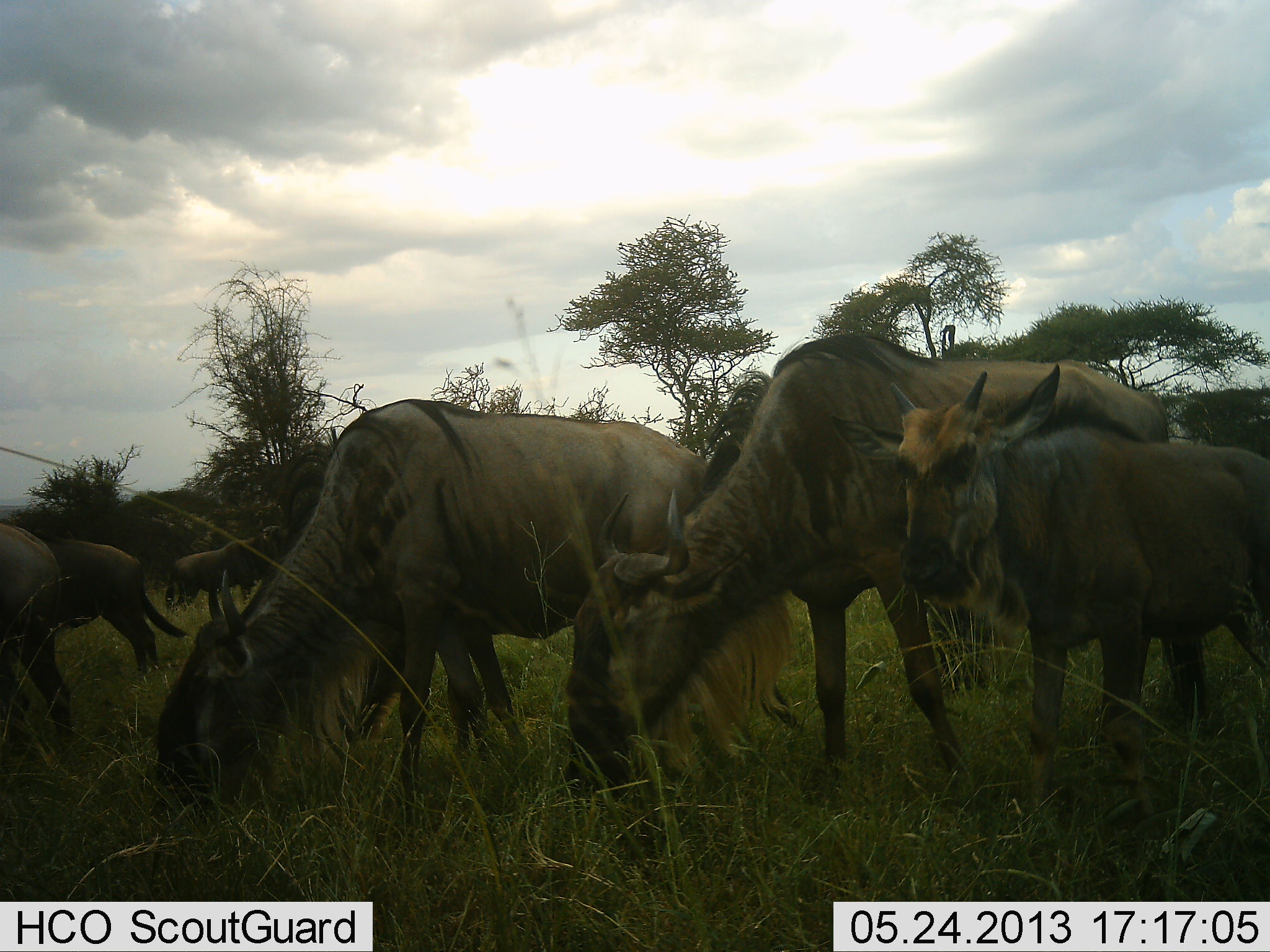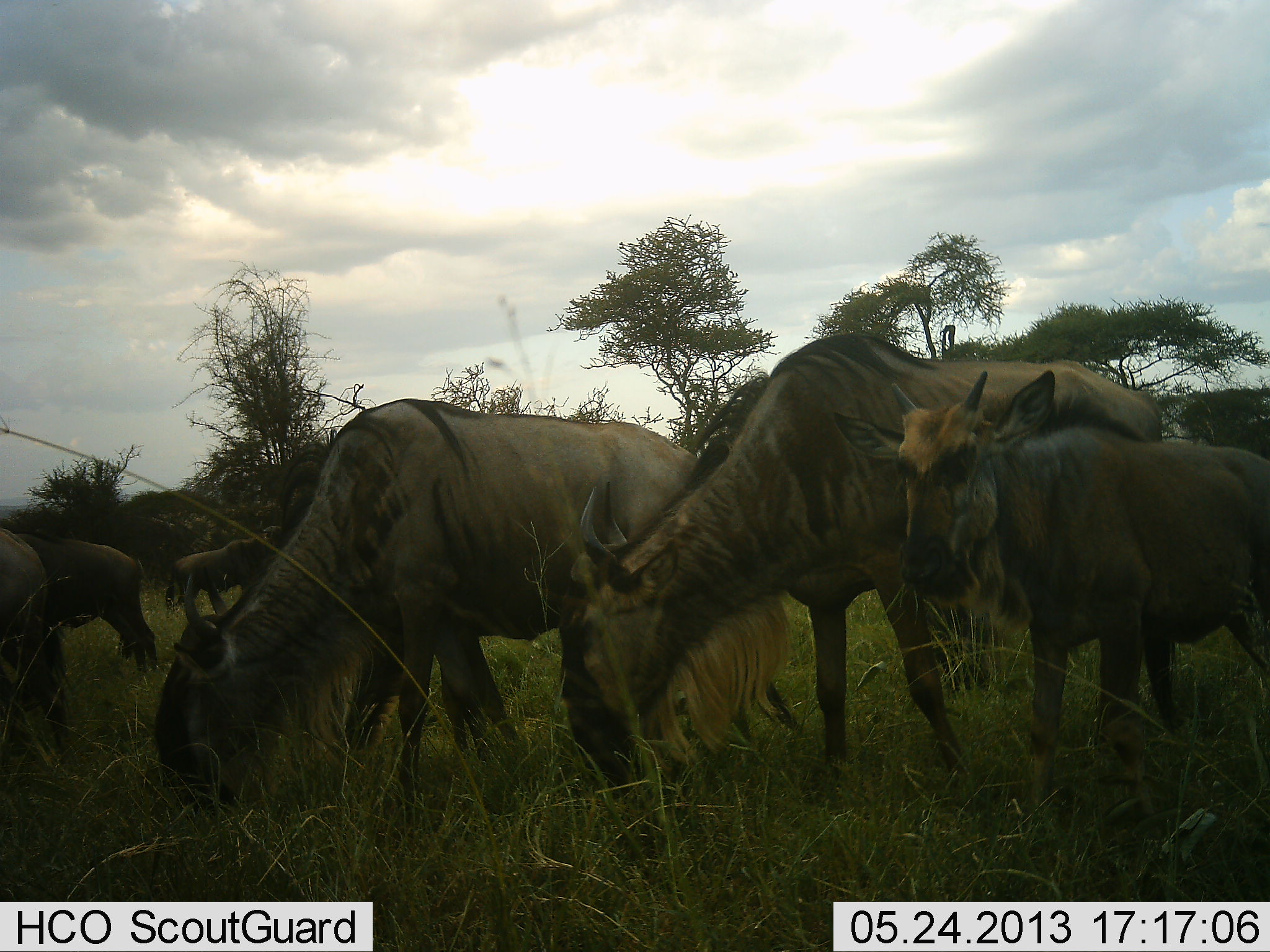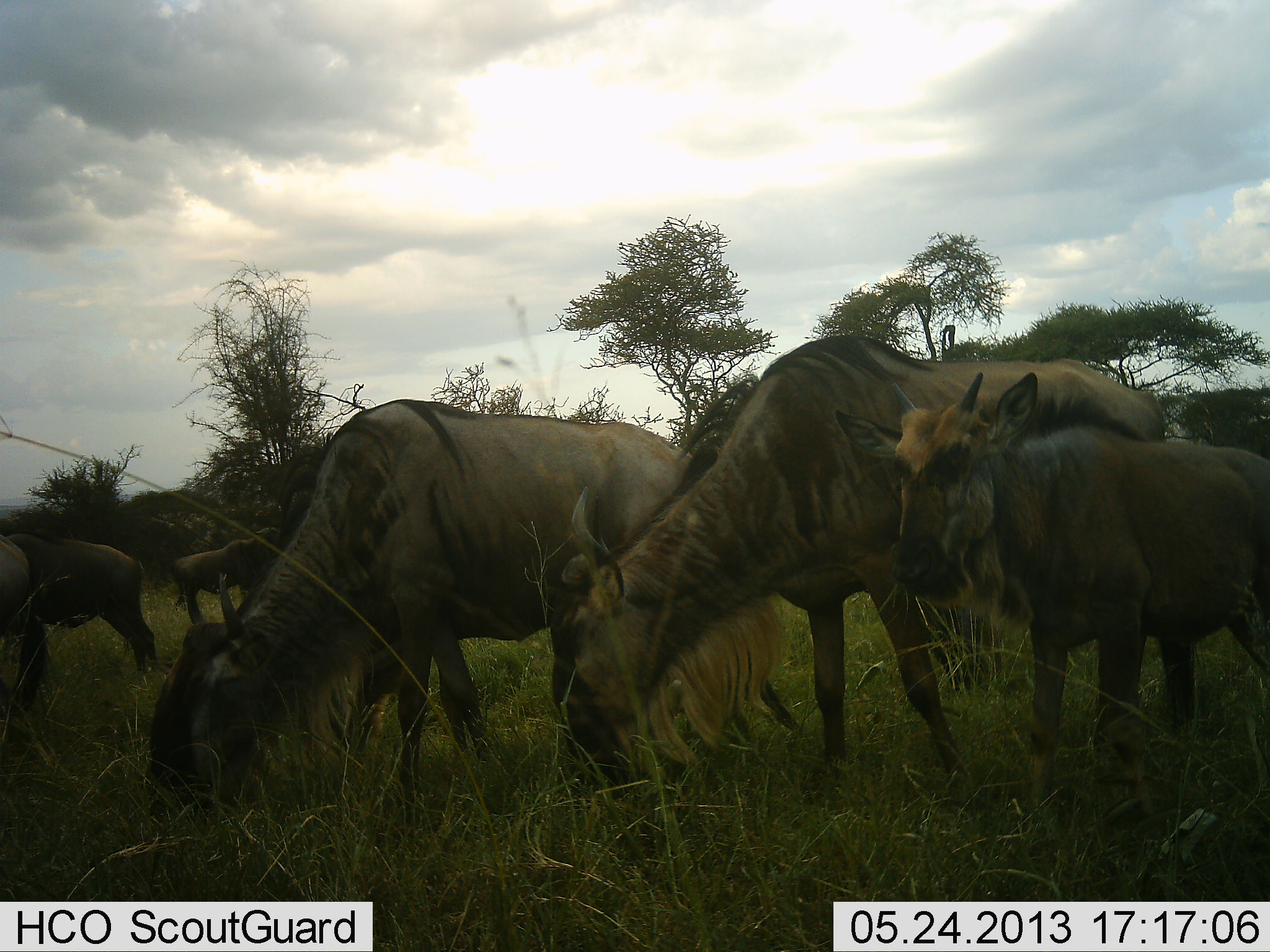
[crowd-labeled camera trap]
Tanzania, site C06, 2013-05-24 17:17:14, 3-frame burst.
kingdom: Animalia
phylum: Chordata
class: Mammalia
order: Artiodactyla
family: Bovidae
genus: Connochaetes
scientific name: Connochaetes taurinus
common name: blue wildebeest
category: wildebeest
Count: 6.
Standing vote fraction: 52%.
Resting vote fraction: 4%.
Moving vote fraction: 9%.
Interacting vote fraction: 4%.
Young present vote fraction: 74%.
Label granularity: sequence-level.